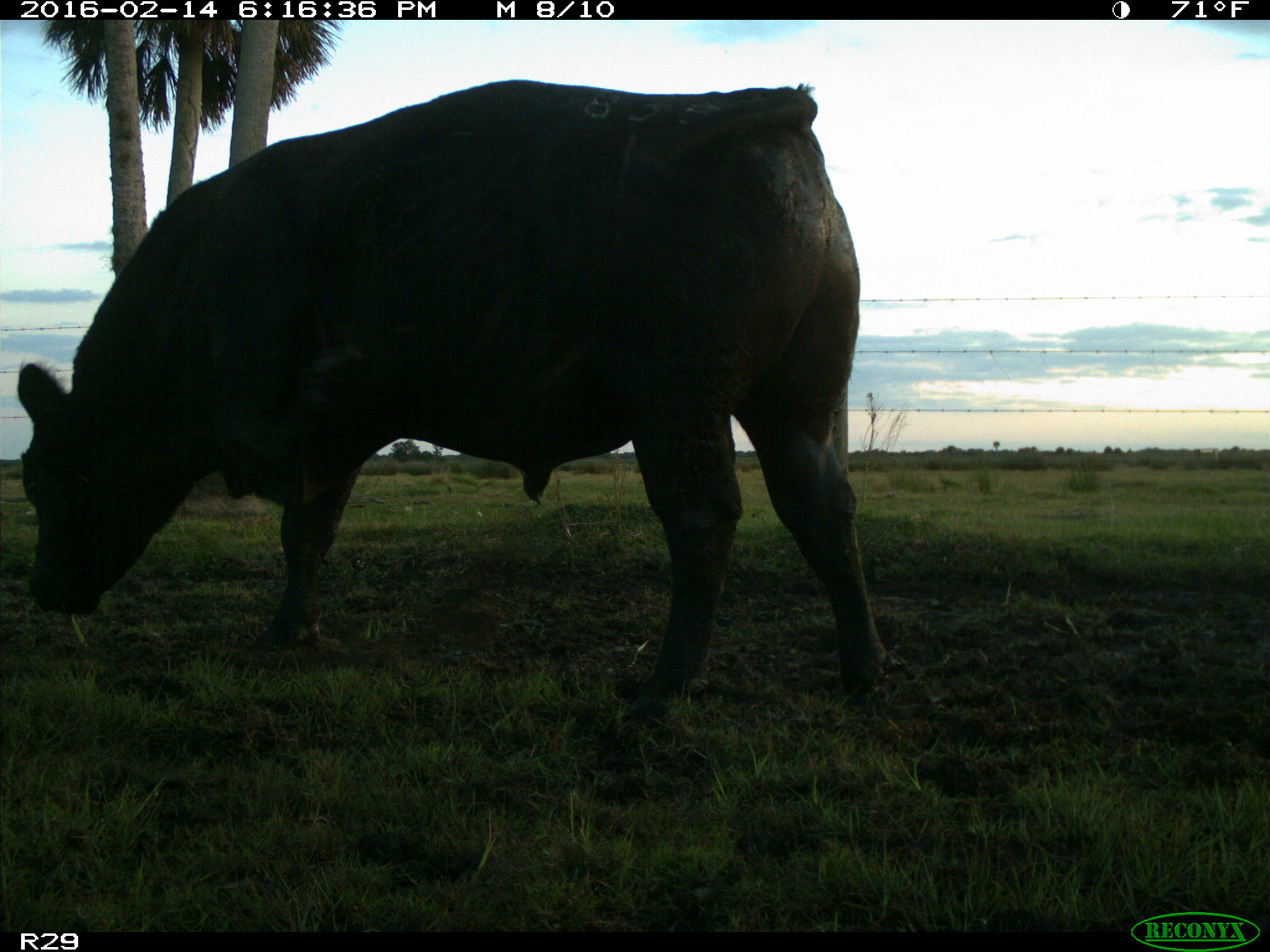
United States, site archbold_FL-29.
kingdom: Animalia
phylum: Chordata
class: Mammalia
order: Artiodactyla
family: Bovidae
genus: Bos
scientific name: Bos taurus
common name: domestic cow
Bos taurus (domestic cow).